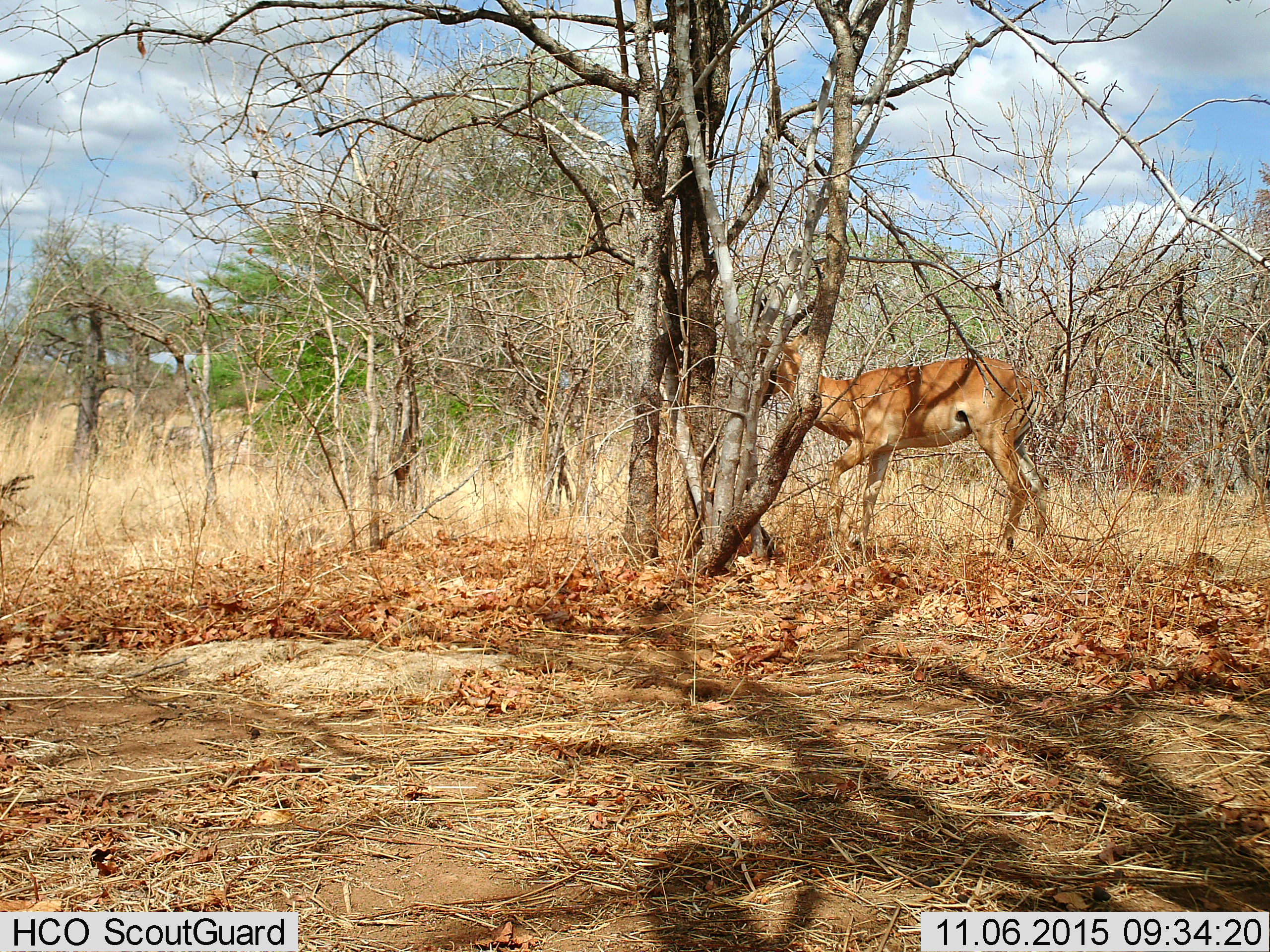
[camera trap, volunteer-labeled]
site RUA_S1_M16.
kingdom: Animalia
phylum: Chordata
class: Mammalia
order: Artiodactyla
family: Bovidae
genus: Aepyceros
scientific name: Aepyceros melampus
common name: impala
Impala (Aepyceros melampus), count 1. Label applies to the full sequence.